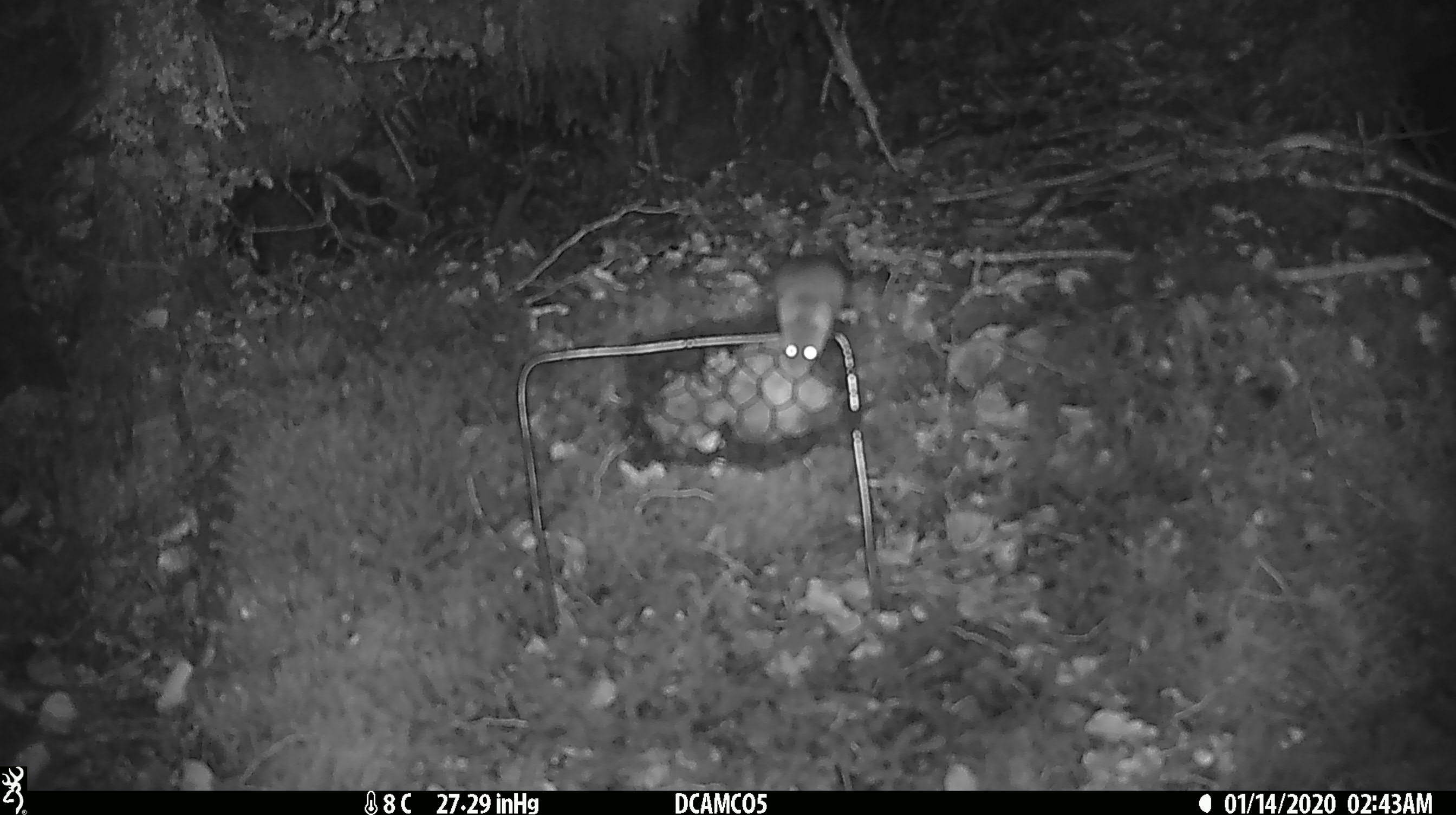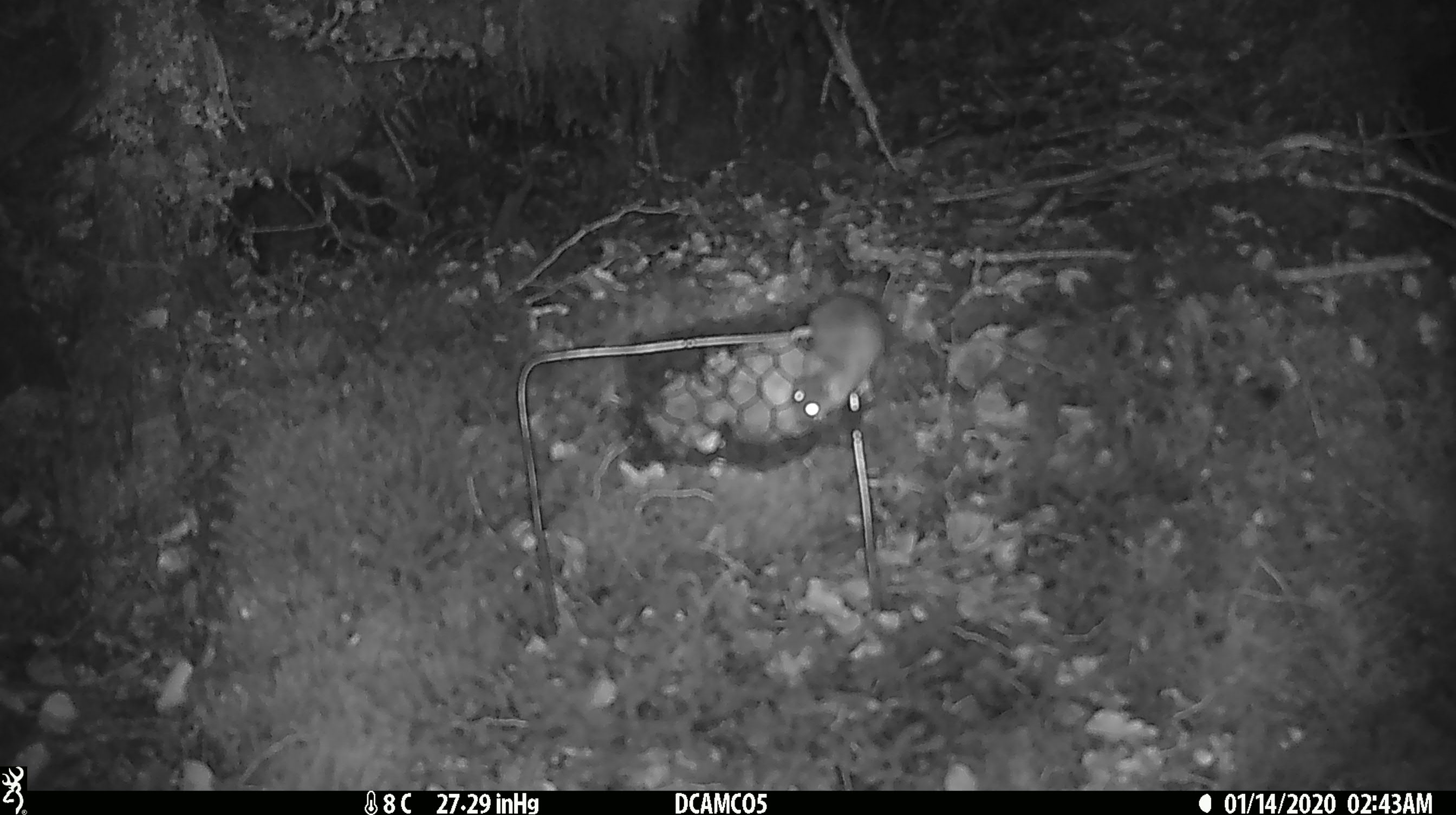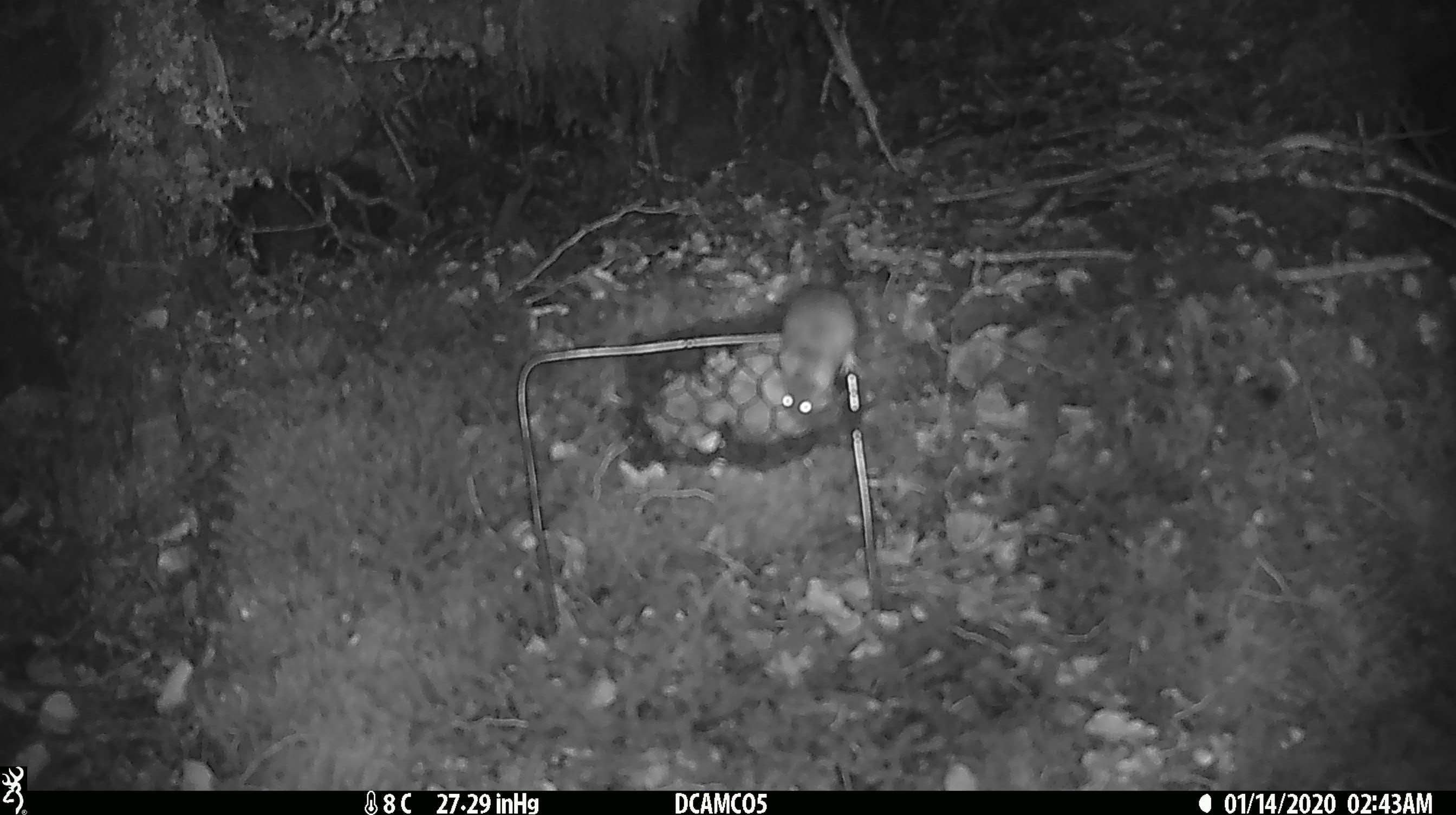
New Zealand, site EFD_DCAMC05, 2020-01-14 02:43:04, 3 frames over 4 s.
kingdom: Animalia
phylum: Chordata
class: Mammalia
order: Rodentia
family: Muridae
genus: Mus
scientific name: Mus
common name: mouse